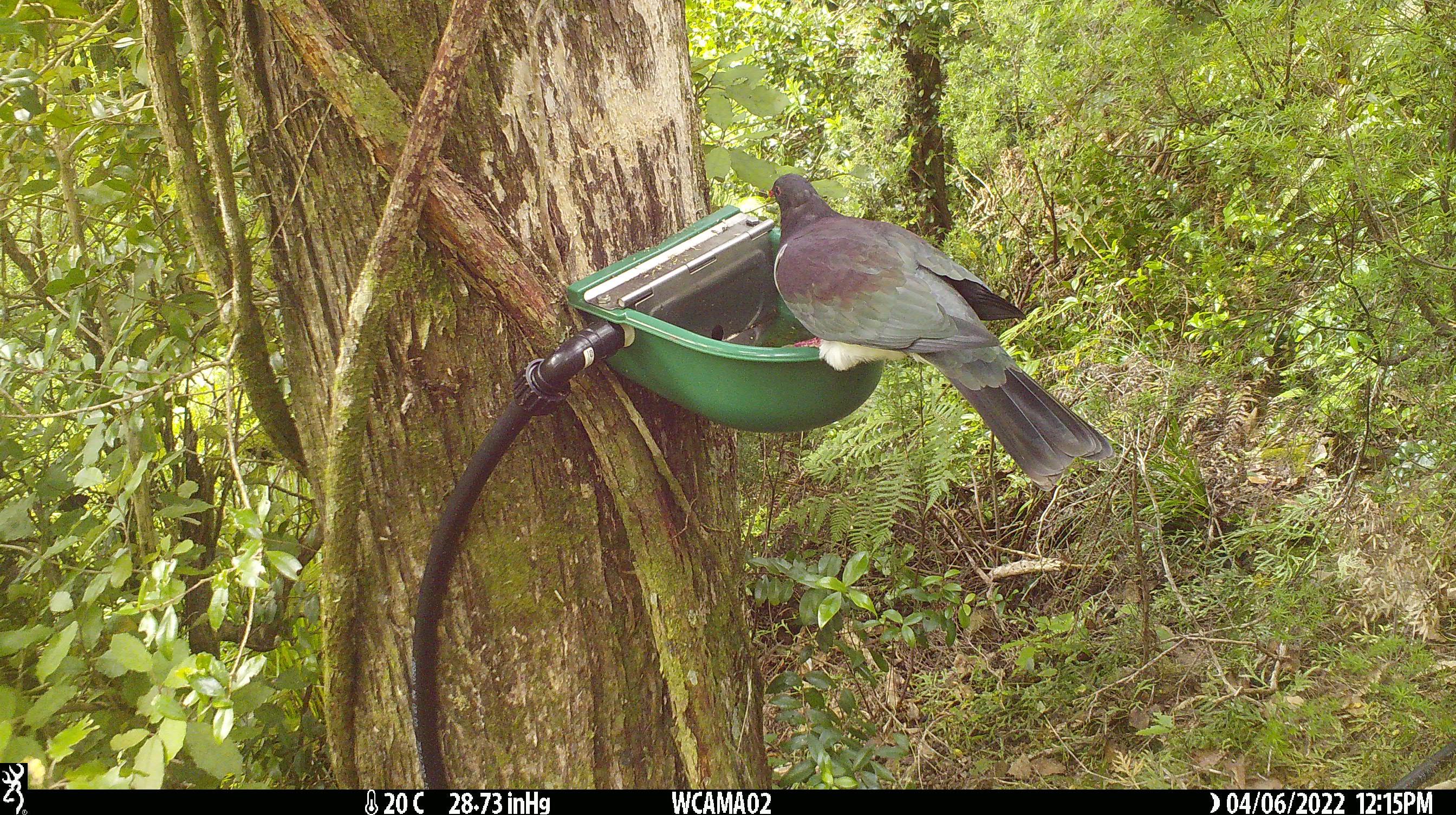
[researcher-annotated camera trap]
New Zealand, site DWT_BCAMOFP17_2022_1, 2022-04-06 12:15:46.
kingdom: Animalia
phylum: Chordata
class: Aves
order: Columbiformes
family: Columbidae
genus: Hemiphaga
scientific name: Hemiphaga novaeseelandiae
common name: new zealand pigeon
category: kereru